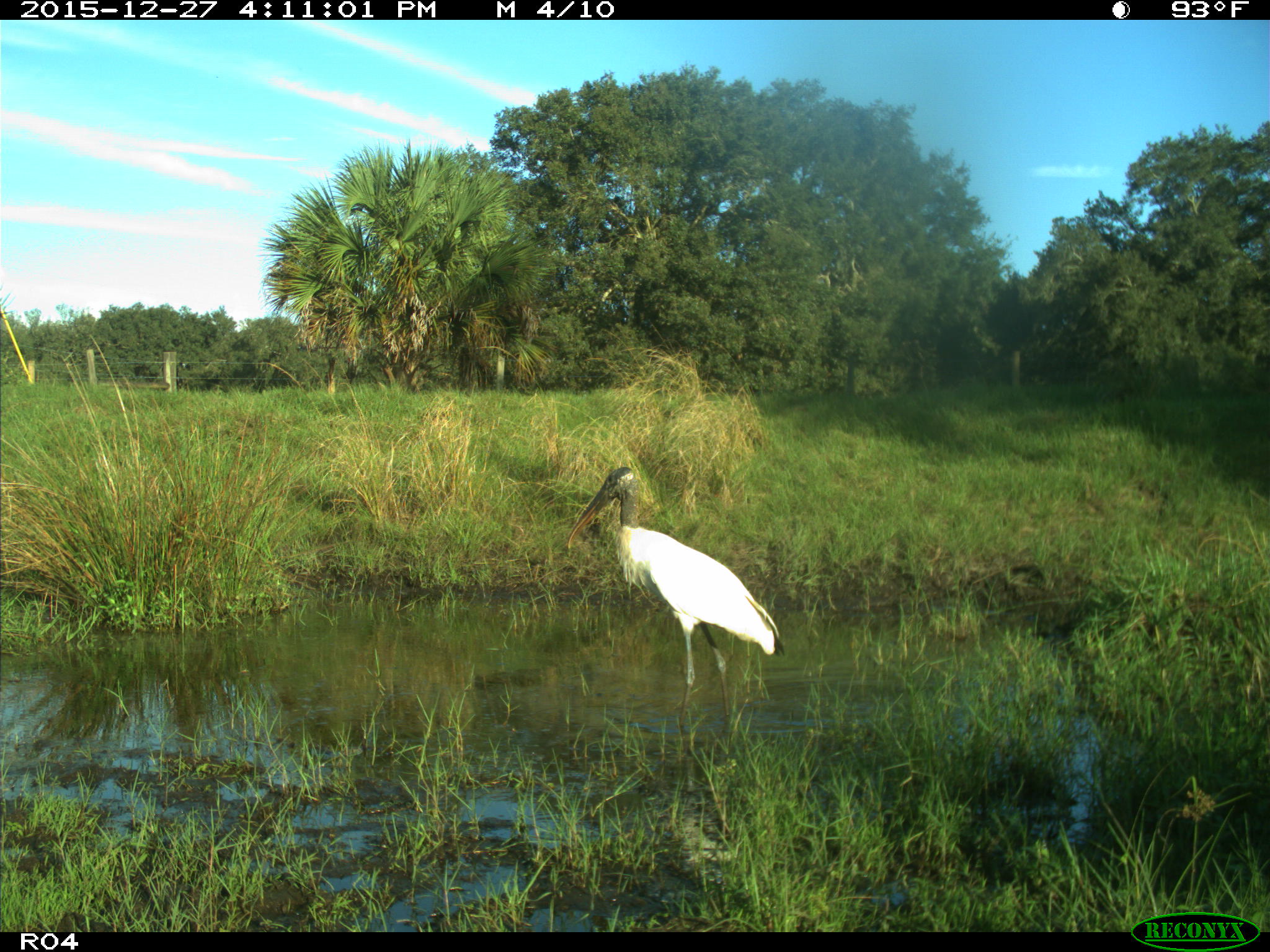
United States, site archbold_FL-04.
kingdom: Animalia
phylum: Chordata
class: Aves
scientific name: Aves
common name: birds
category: unidentified bird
Unidentified bird (birds) (Aves).